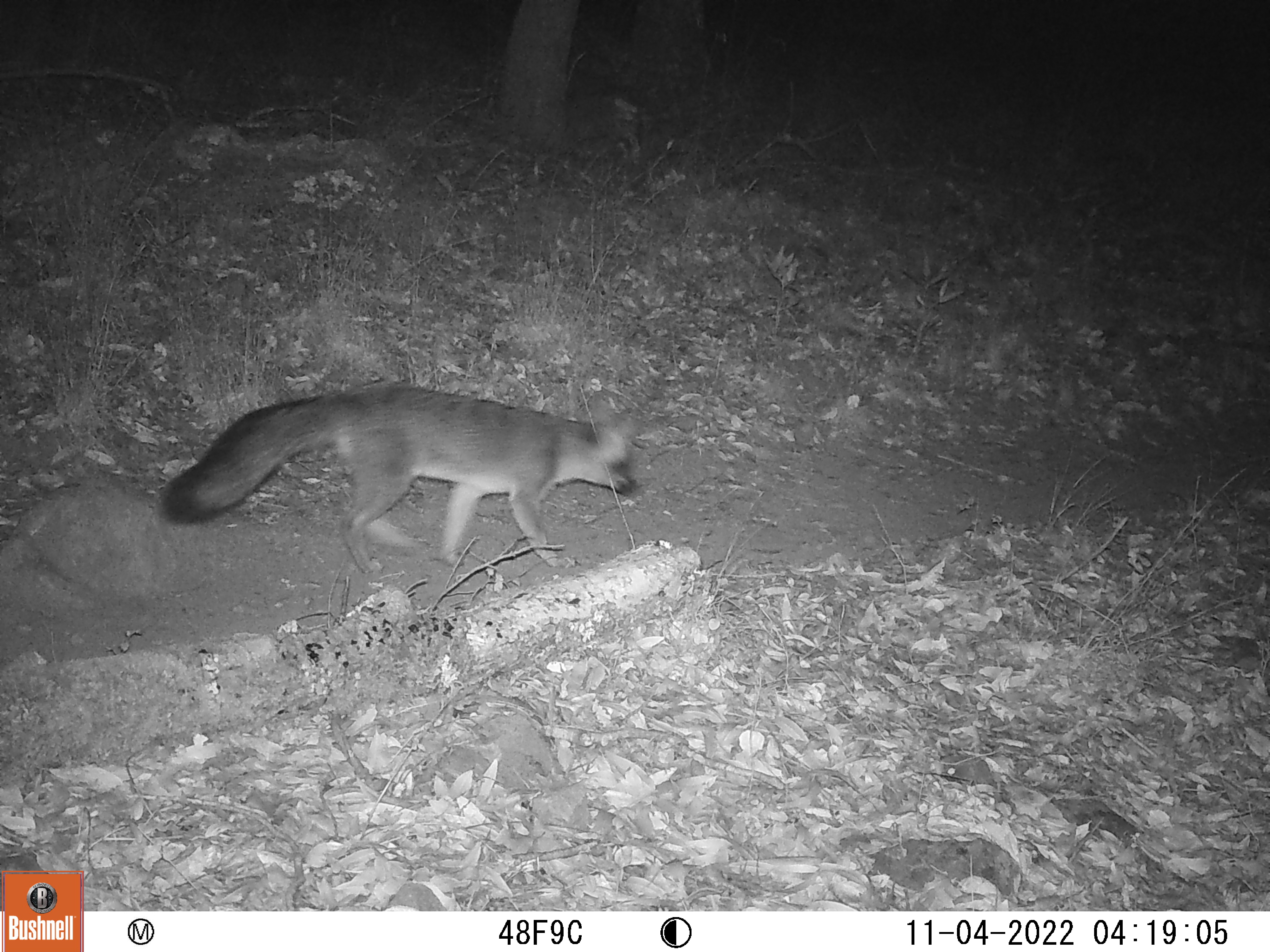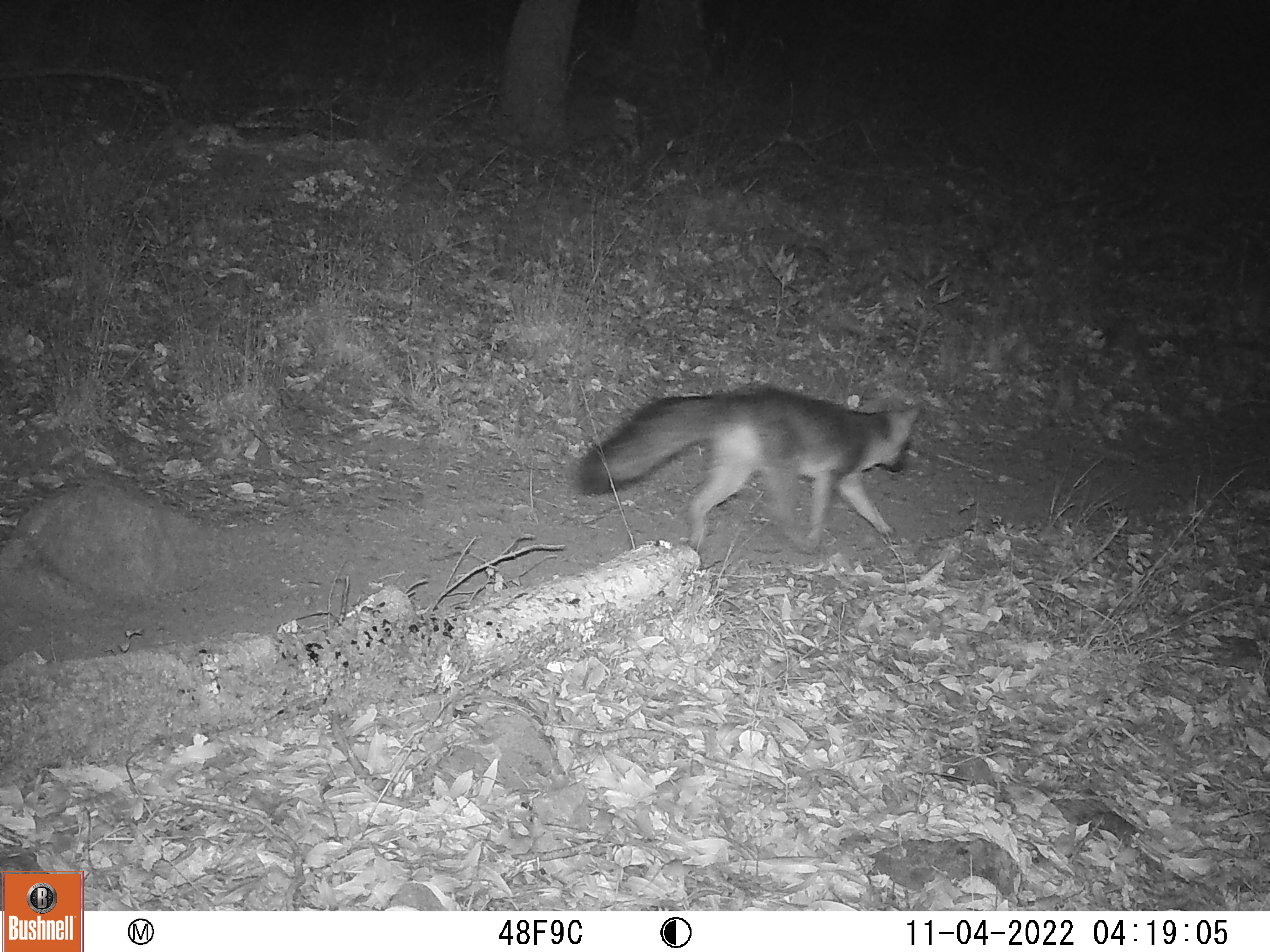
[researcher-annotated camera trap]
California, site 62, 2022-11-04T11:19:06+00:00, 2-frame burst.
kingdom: Animalia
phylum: Chordata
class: Mammalia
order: Carnivora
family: Canidae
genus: Urocyon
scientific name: Urocyon cinereoargenteus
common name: gray fox